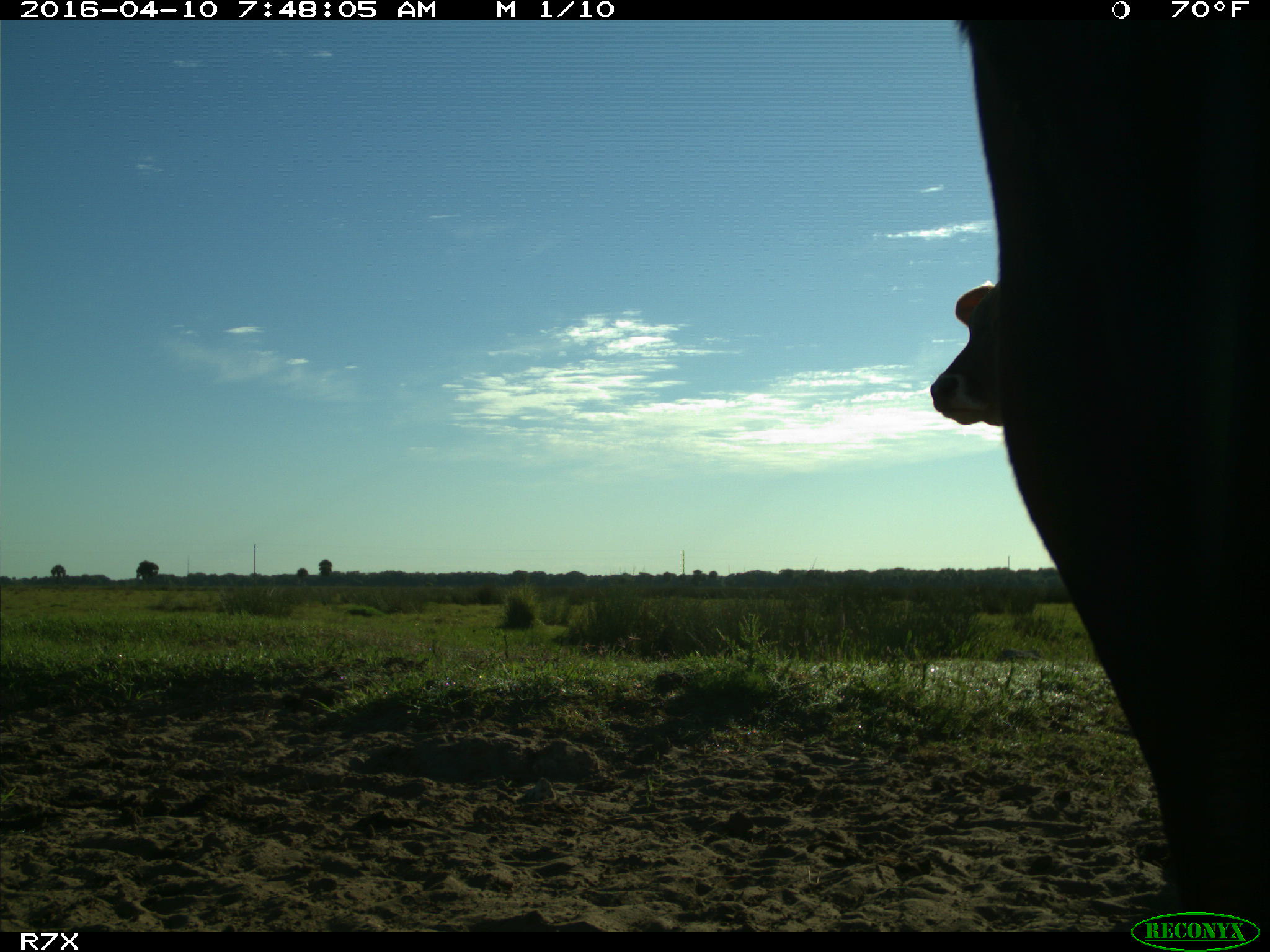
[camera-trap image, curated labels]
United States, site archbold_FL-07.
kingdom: Animalia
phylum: Chordata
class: Mammalia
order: Artiodactyla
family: Bovidae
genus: Bos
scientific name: Bos taurus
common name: domestic cow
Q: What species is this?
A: Bos taurus (domestic cow).